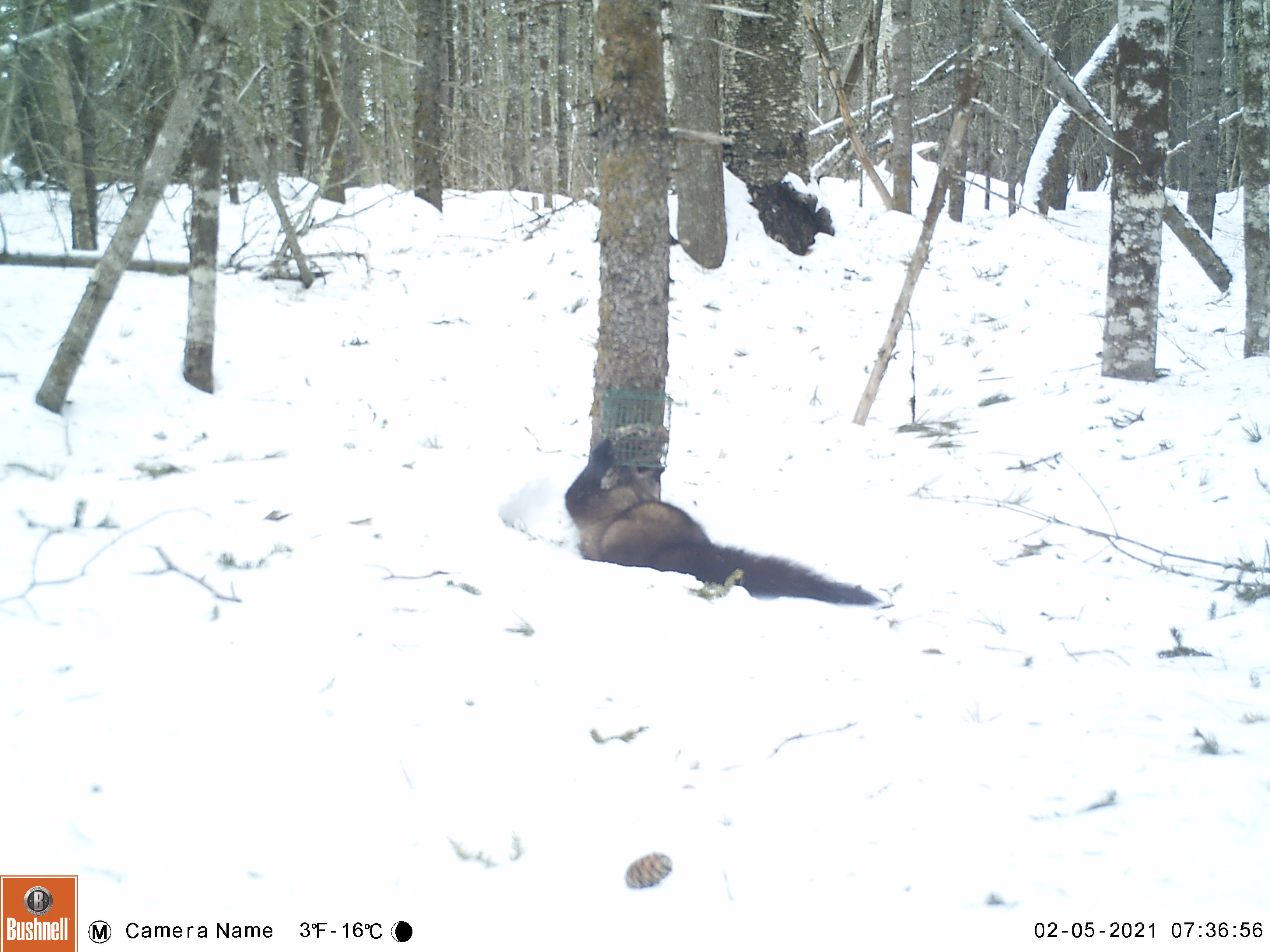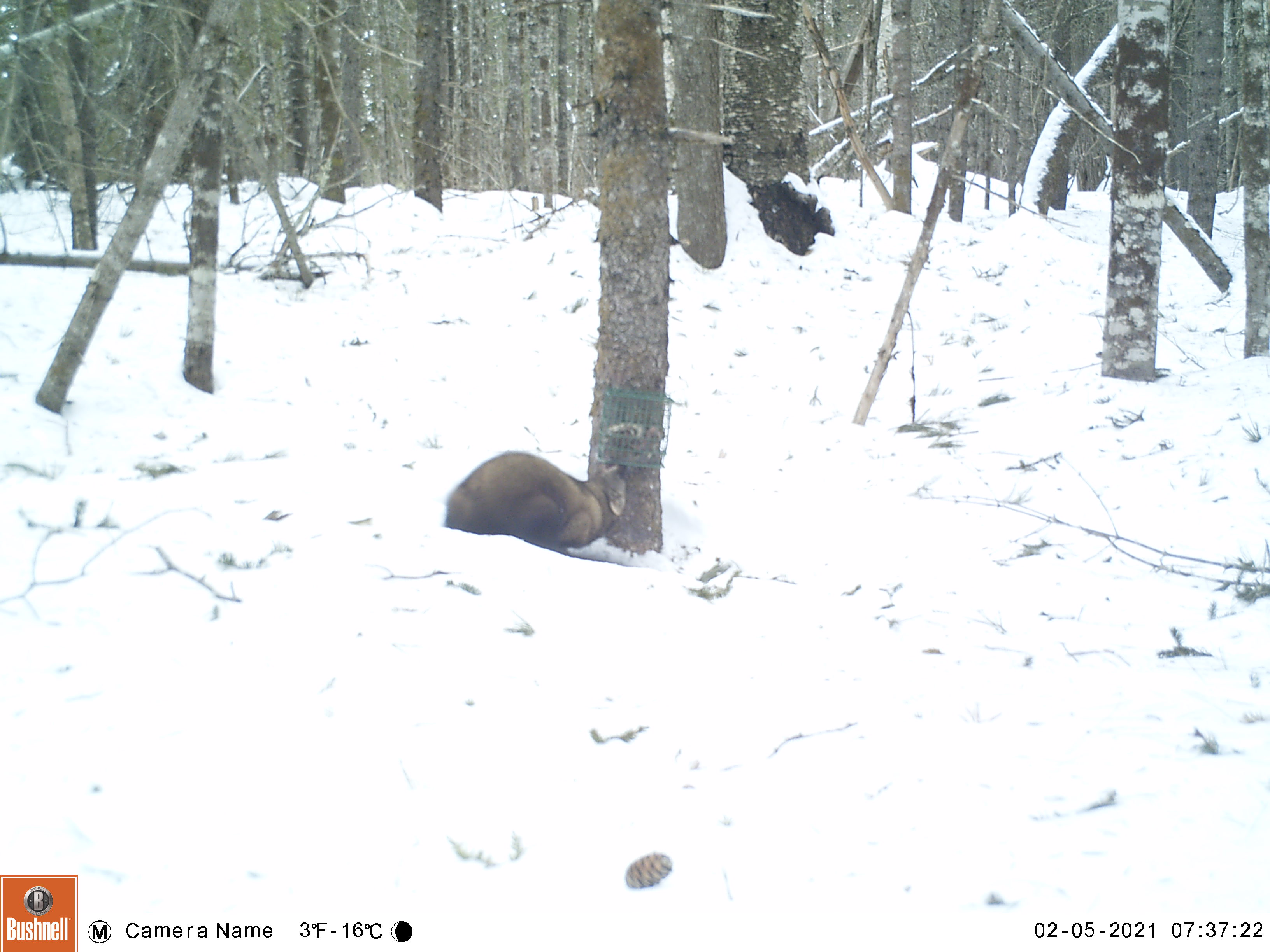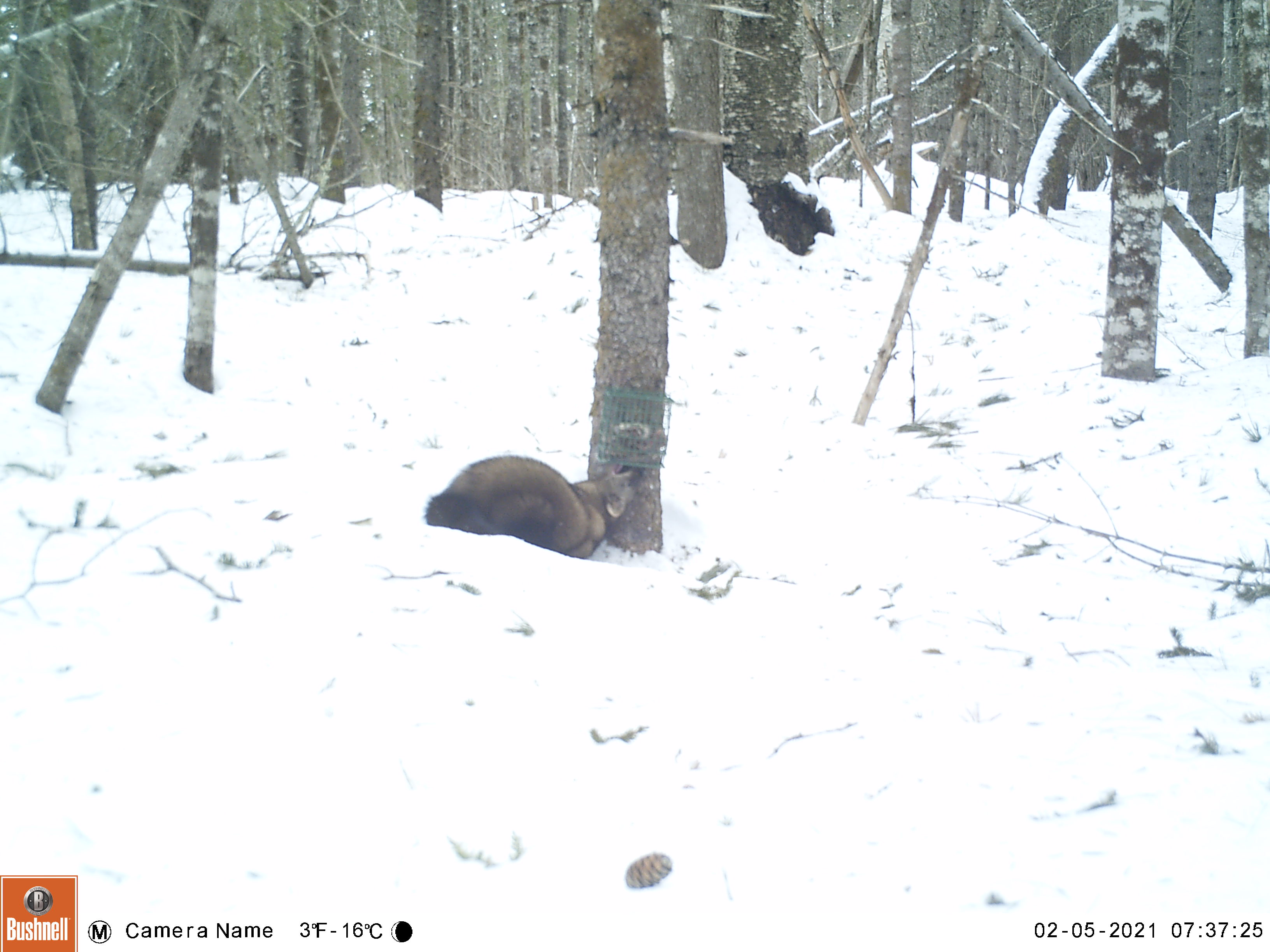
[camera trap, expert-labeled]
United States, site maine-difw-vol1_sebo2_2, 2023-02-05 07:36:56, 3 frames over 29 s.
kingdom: Animalia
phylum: Chordata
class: Mammalia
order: Carnivora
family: Mustelidae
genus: Pekania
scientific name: Pekania pennanti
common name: fisher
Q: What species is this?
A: Fisher (Pekania pennanti).